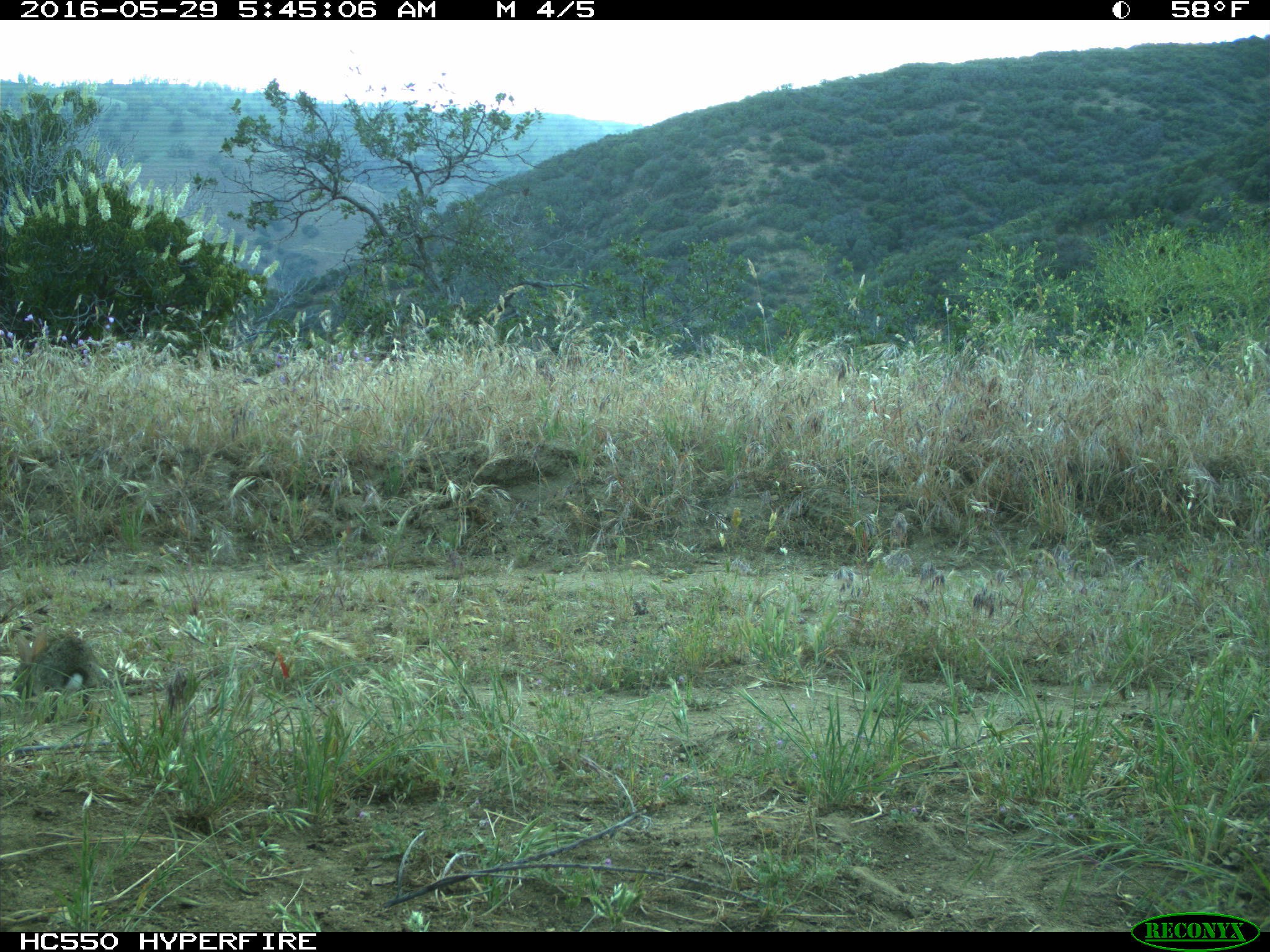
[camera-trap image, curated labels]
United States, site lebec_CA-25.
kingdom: Animalia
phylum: Chordata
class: Mammalia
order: Lagomorpha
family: Leporidae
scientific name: Leporidae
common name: rabbits and hares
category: unidentified rabbit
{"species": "unidentified rabbit (rabbits and hares) (Leporidae)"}